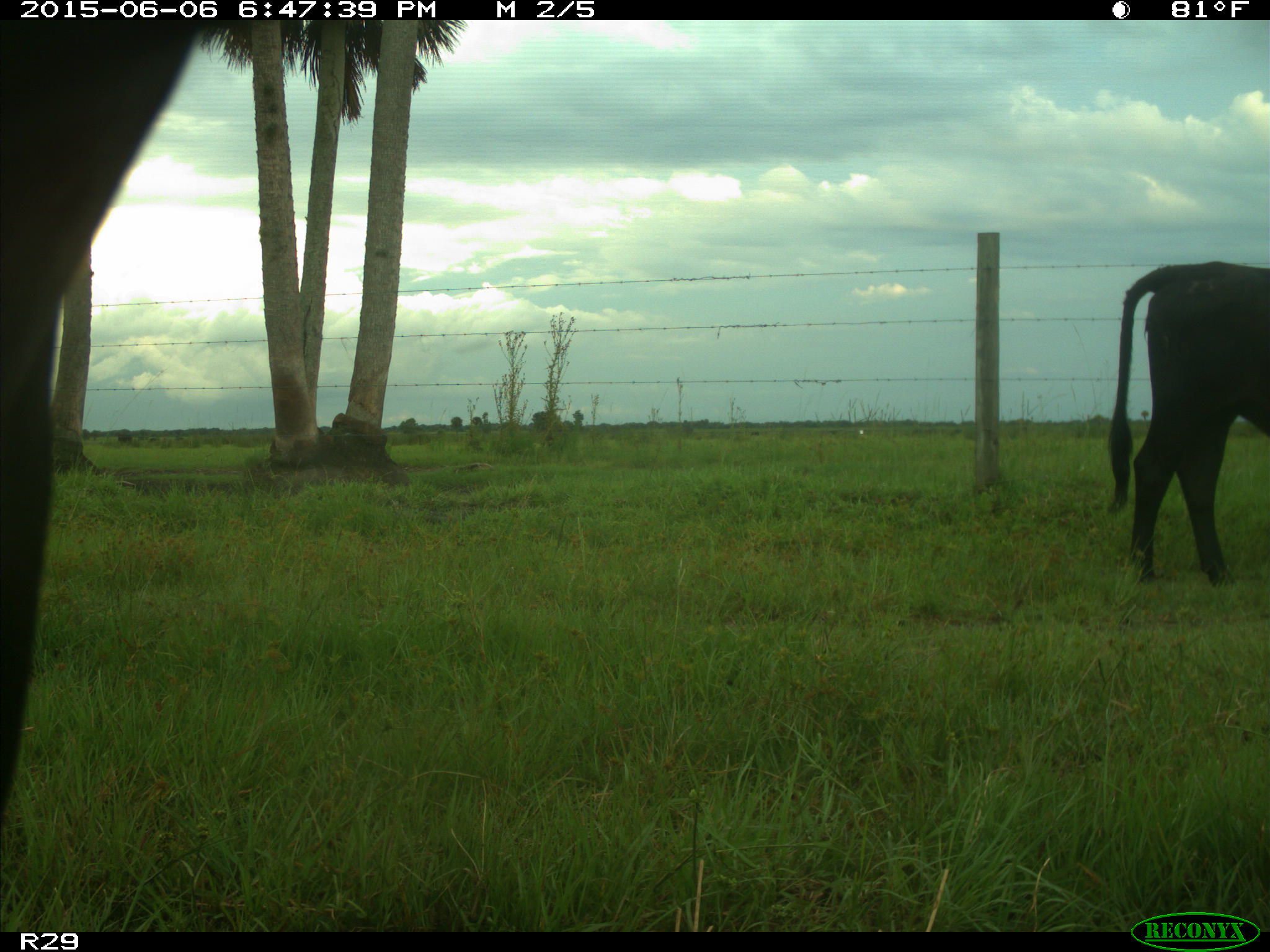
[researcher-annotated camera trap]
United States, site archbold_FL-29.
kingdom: Animalia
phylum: Chordata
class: Mammalia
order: Artiodactyla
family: Bovidae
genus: Bos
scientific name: Bos taurus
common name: domestic cow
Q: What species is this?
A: Bos taurus (domestic cow).